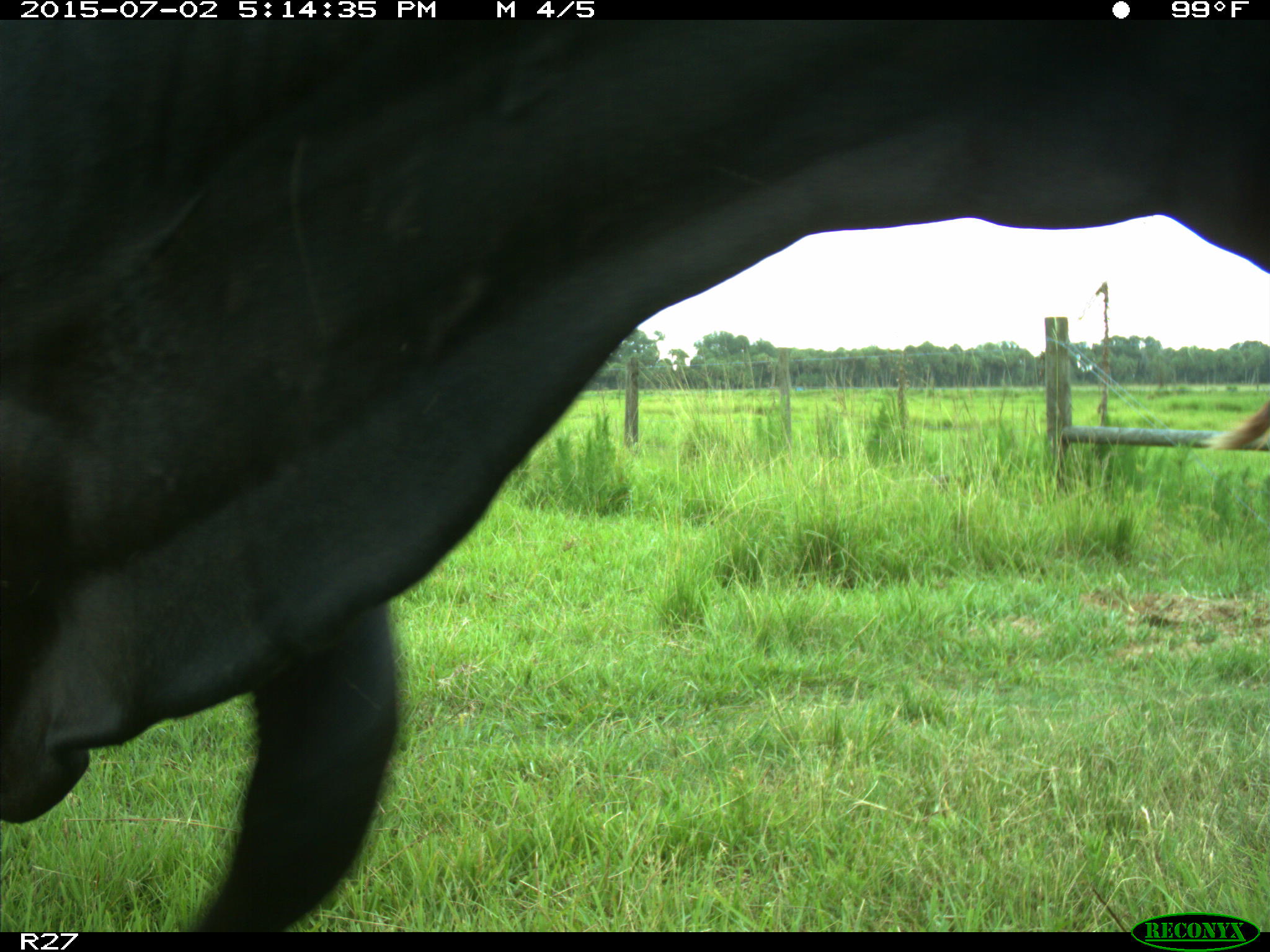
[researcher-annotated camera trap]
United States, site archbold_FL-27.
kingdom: Animalia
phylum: Chordata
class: Mammalia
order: Artiodactyla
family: Bovidae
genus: Bos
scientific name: Bos taurus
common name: domestic cow